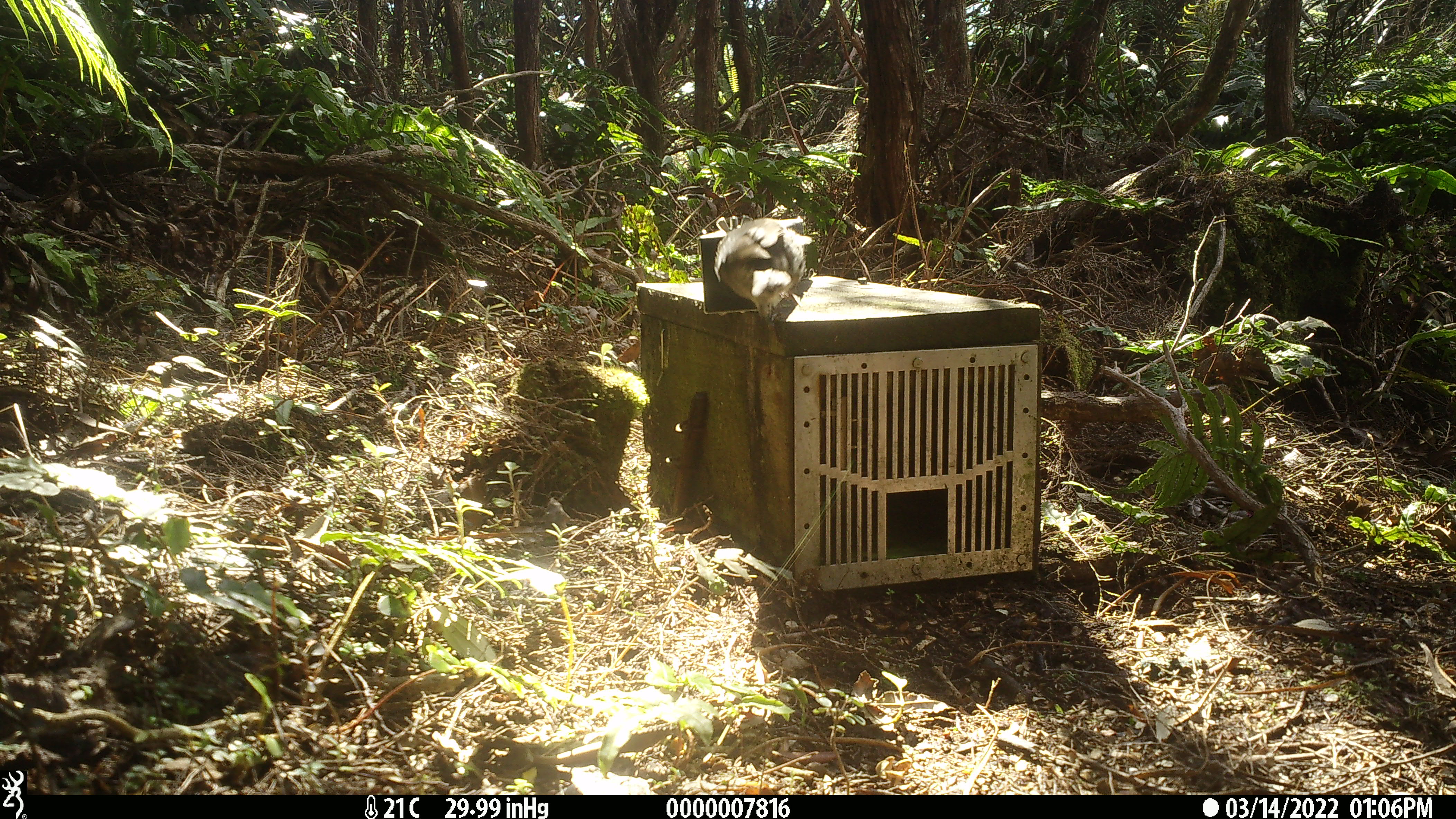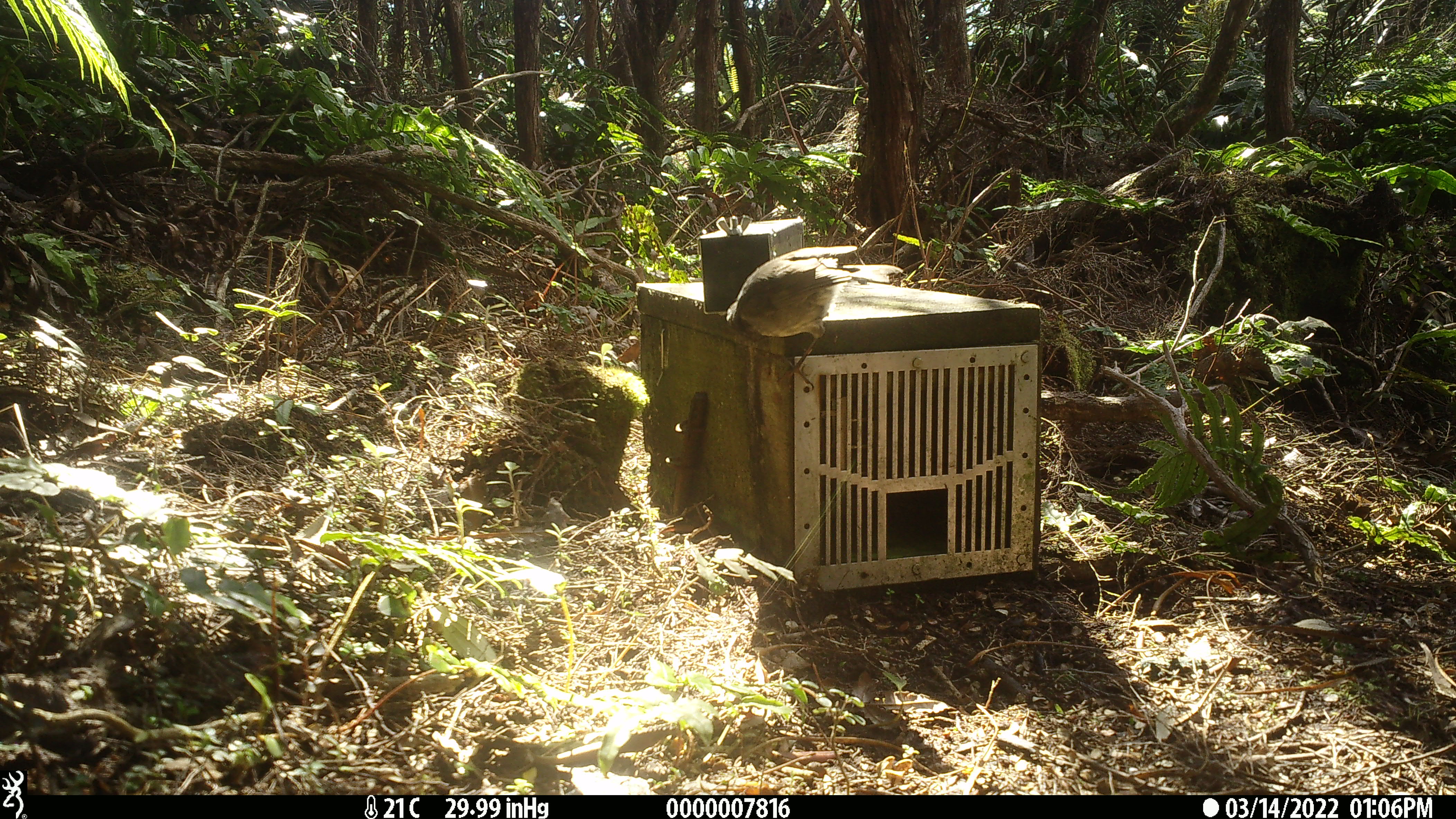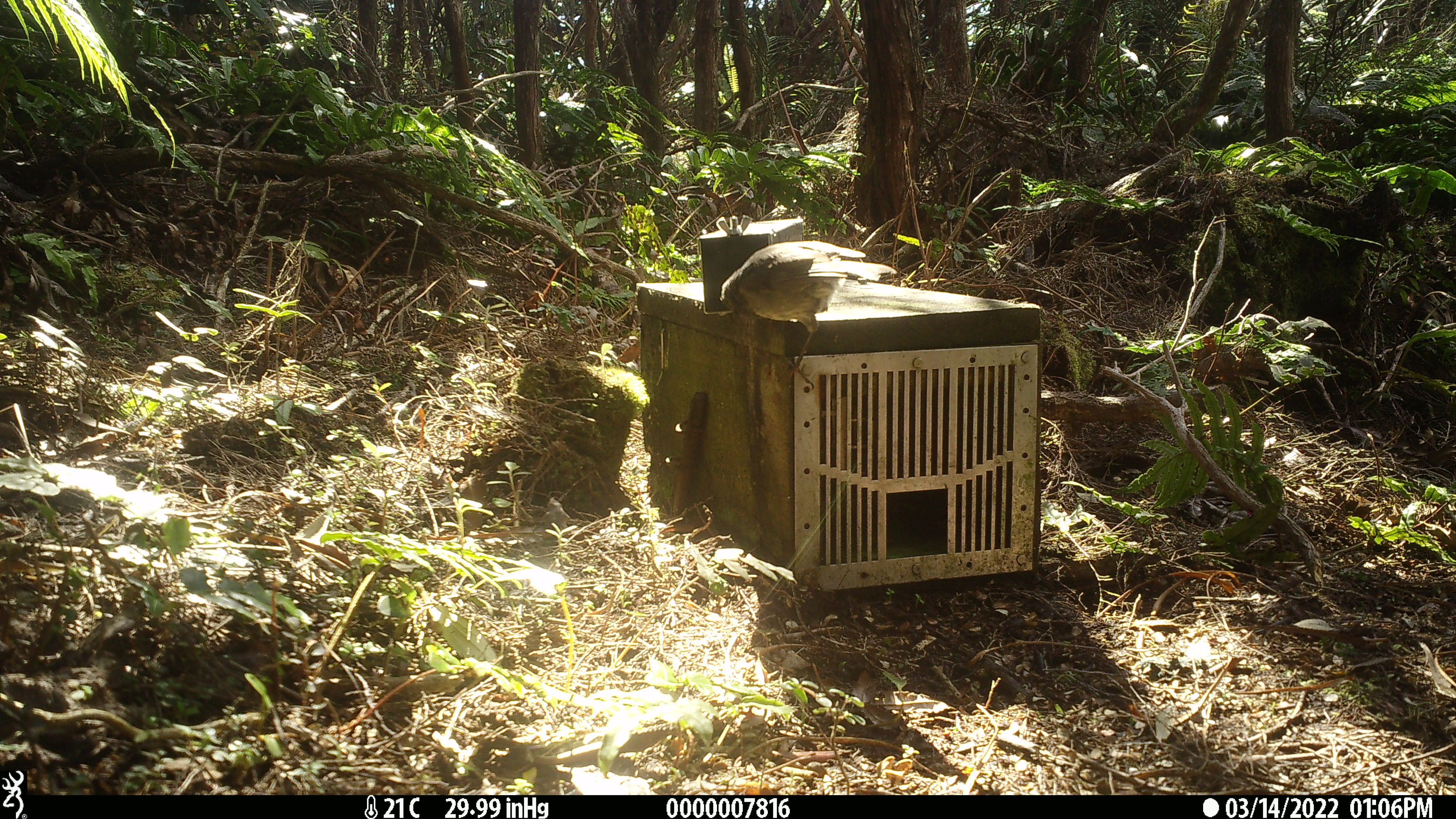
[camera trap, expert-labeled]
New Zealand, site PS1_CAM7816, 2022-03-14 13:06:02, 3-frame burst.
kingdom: Animalia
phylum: Chordata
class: Aves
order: Passeriformes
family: Petroicidae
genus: Petroica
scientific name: Petroica australis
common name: new zealand robin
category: robin